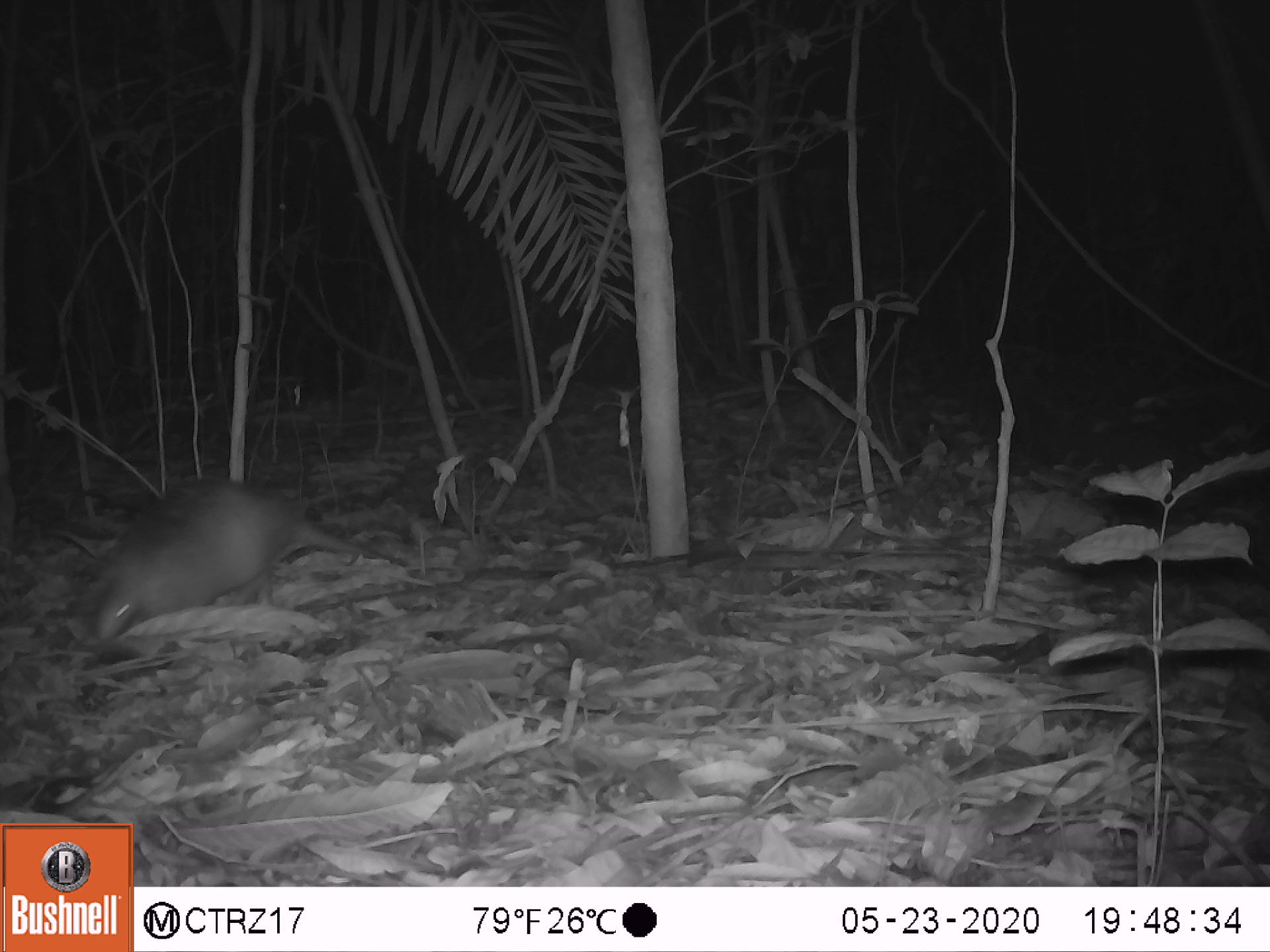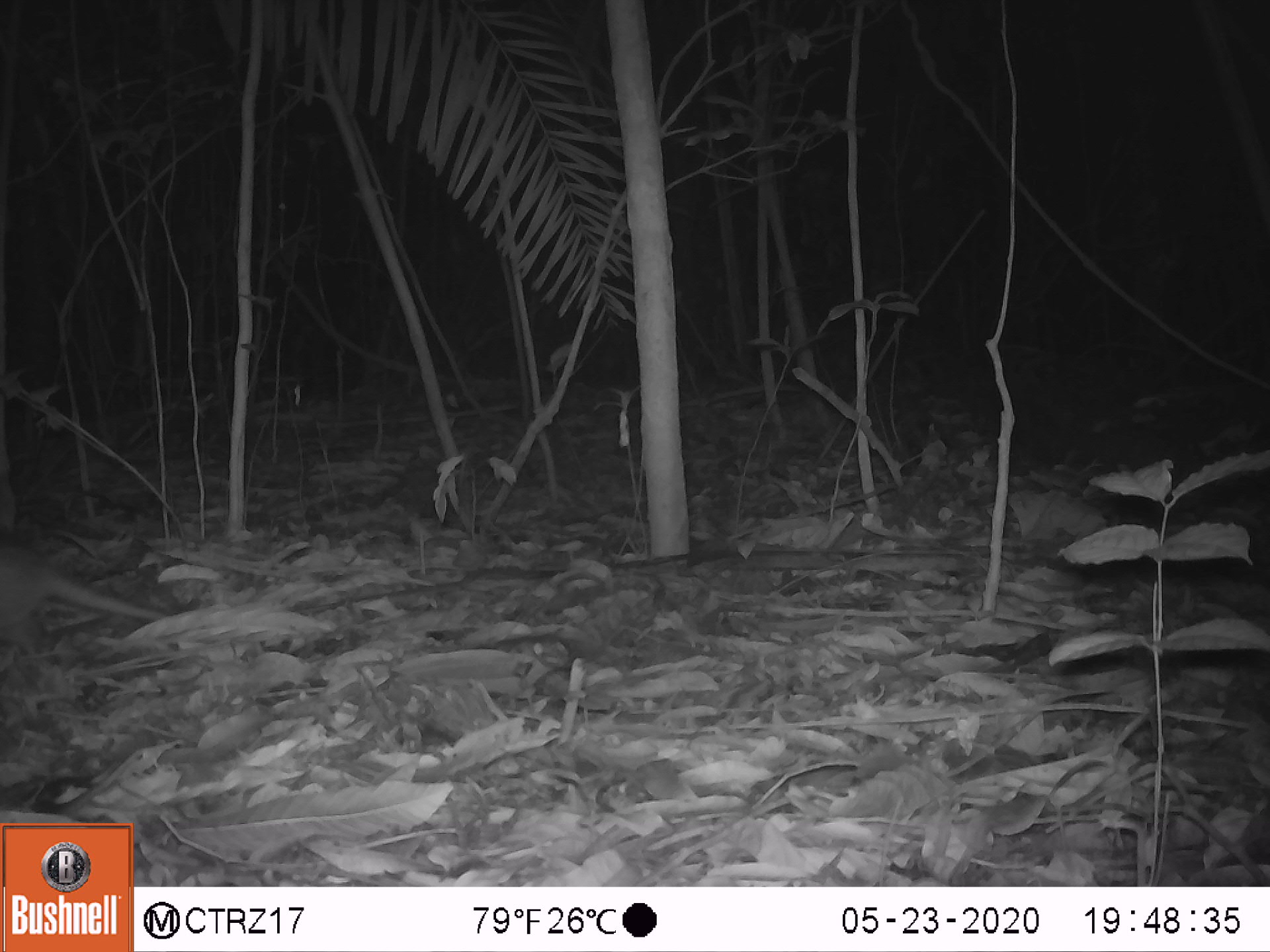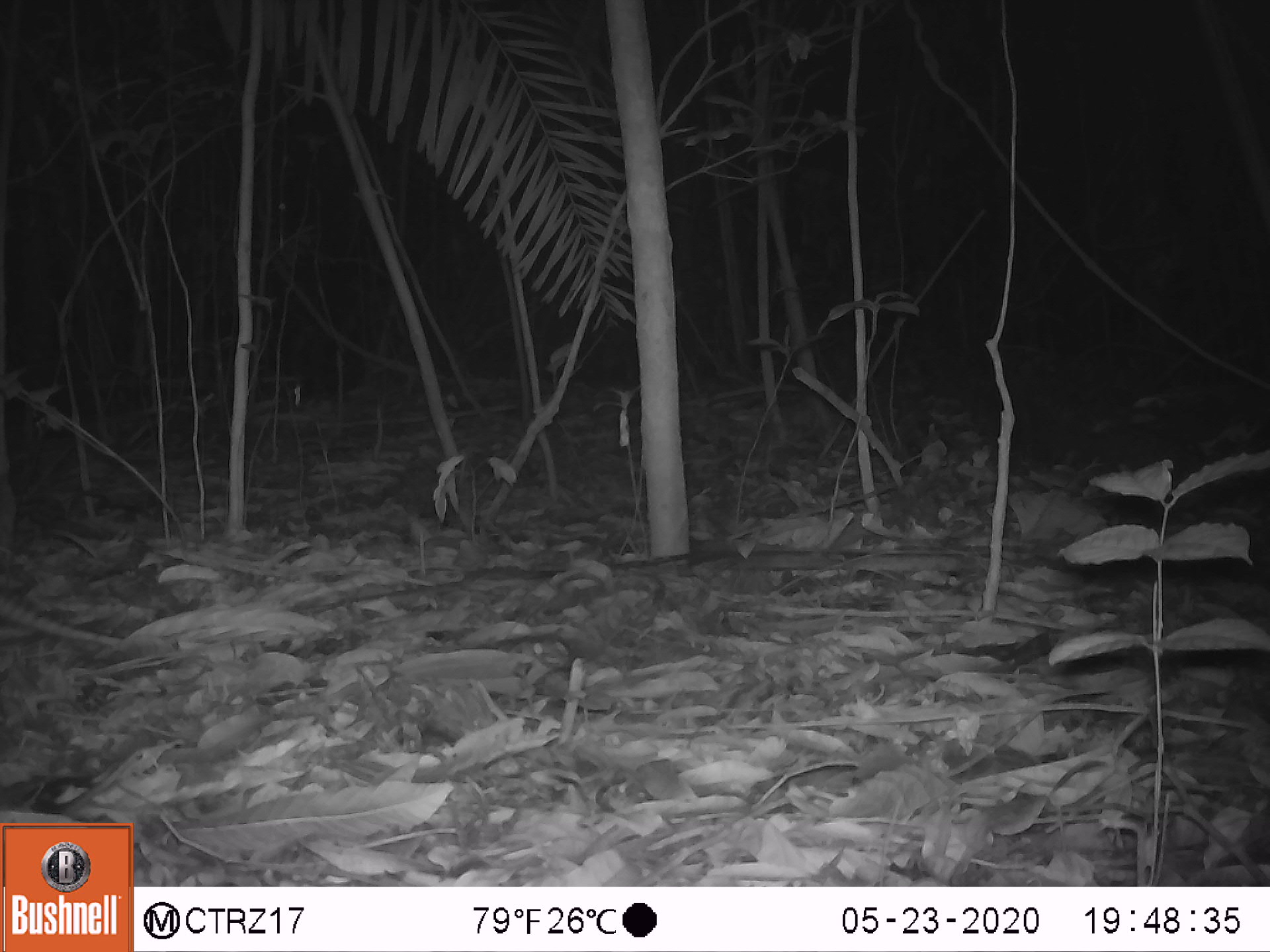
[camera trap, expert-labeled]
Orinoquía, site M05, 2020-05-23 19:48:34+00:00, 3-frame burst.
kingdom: Animalia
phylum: Chordata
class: Mammalia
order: Cingulata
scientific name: Cingulata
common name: armadillo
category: unknown armadillo